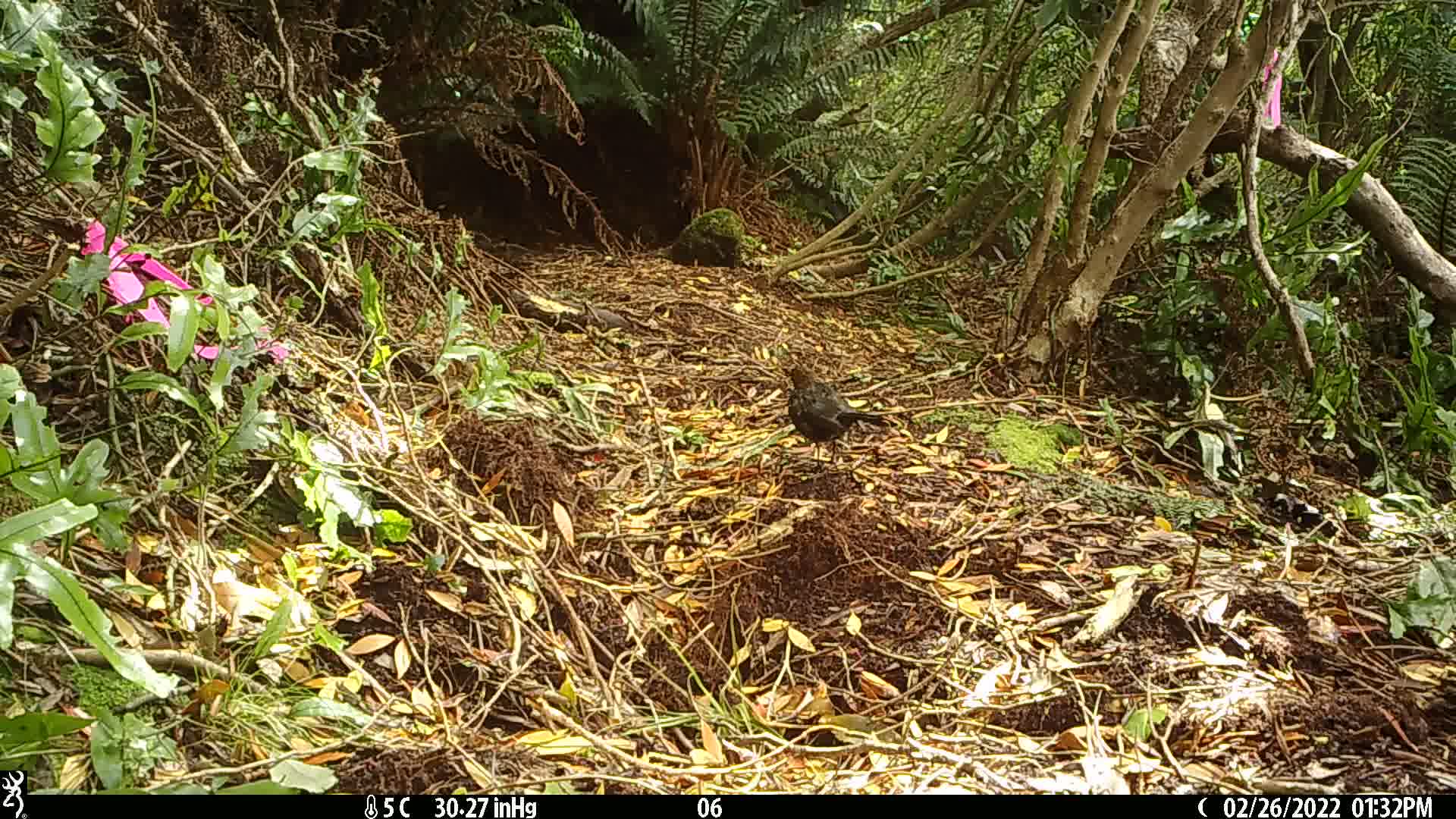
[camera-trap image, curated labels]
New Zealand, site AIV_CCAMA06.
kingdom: Animalia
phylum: Chordata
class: Aves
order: Passeriformes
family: Turdidae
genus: Turdus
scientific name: Turdus merula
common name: eurasian blackbird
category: blackbird